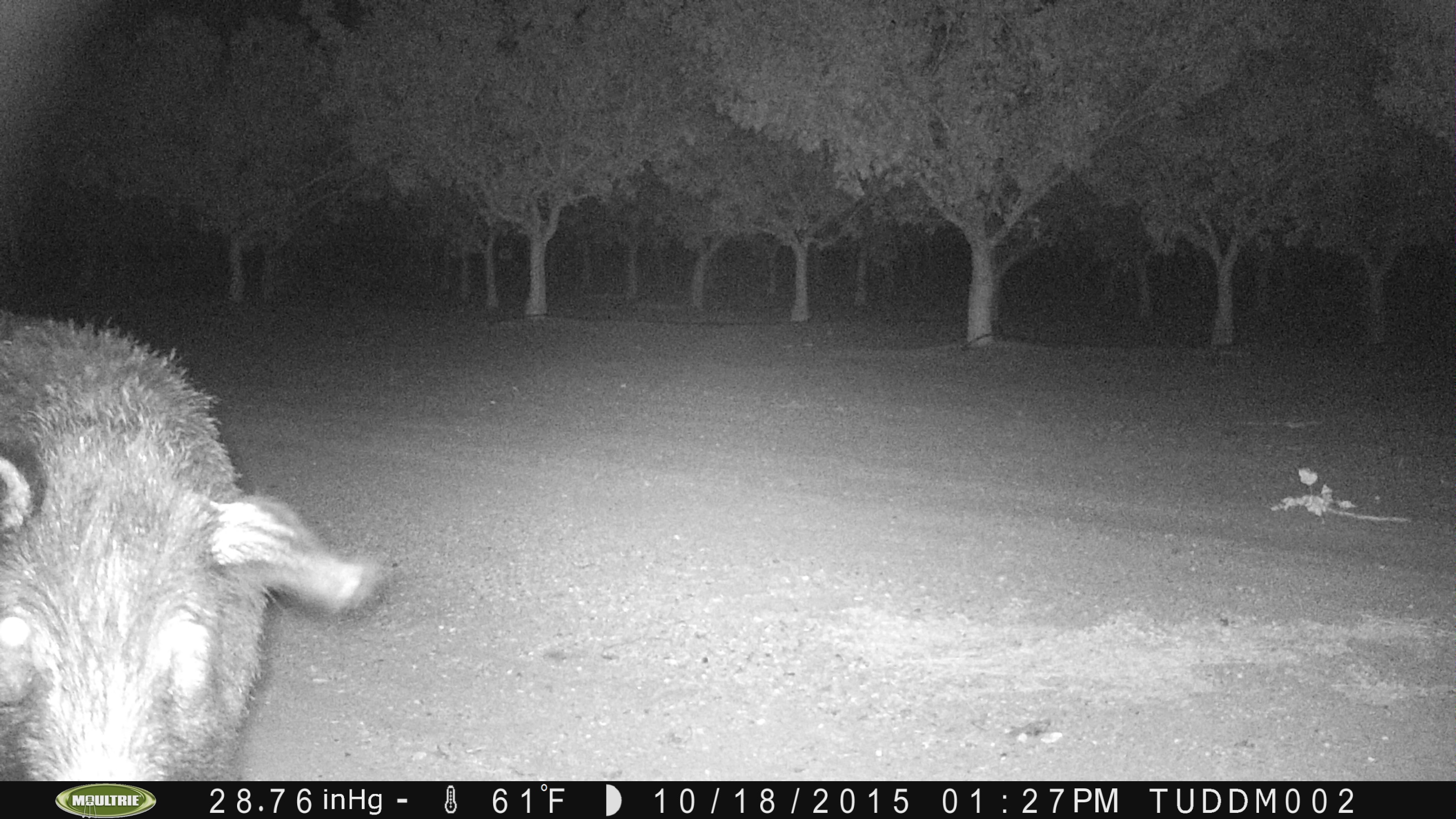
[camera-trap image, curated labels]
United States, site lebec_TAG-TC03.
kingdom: Animalia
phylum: Chordata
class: Mammalia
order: Artiodactyla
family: Suidae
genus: Sus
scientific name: Sus scrofa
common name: wild boar